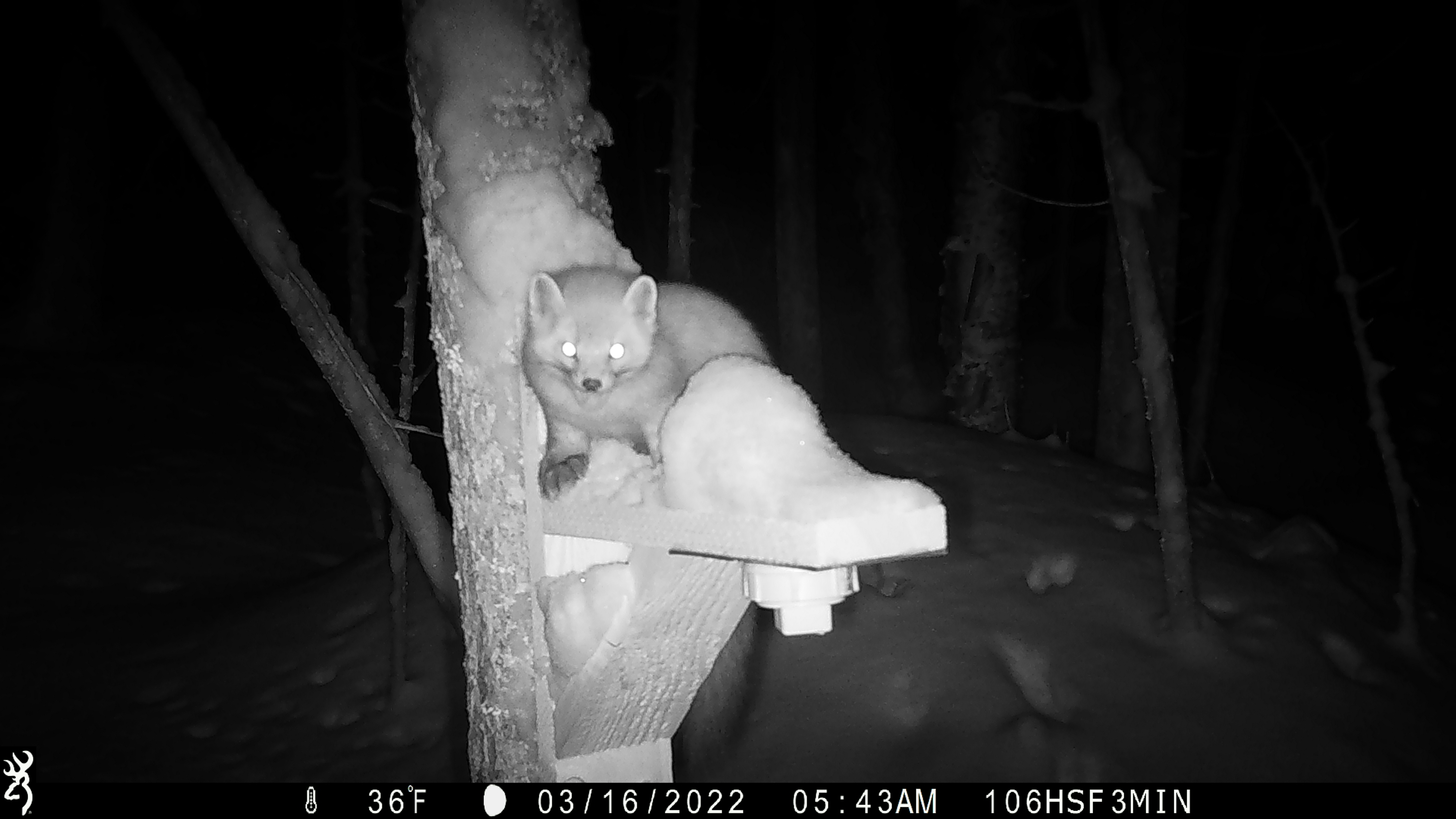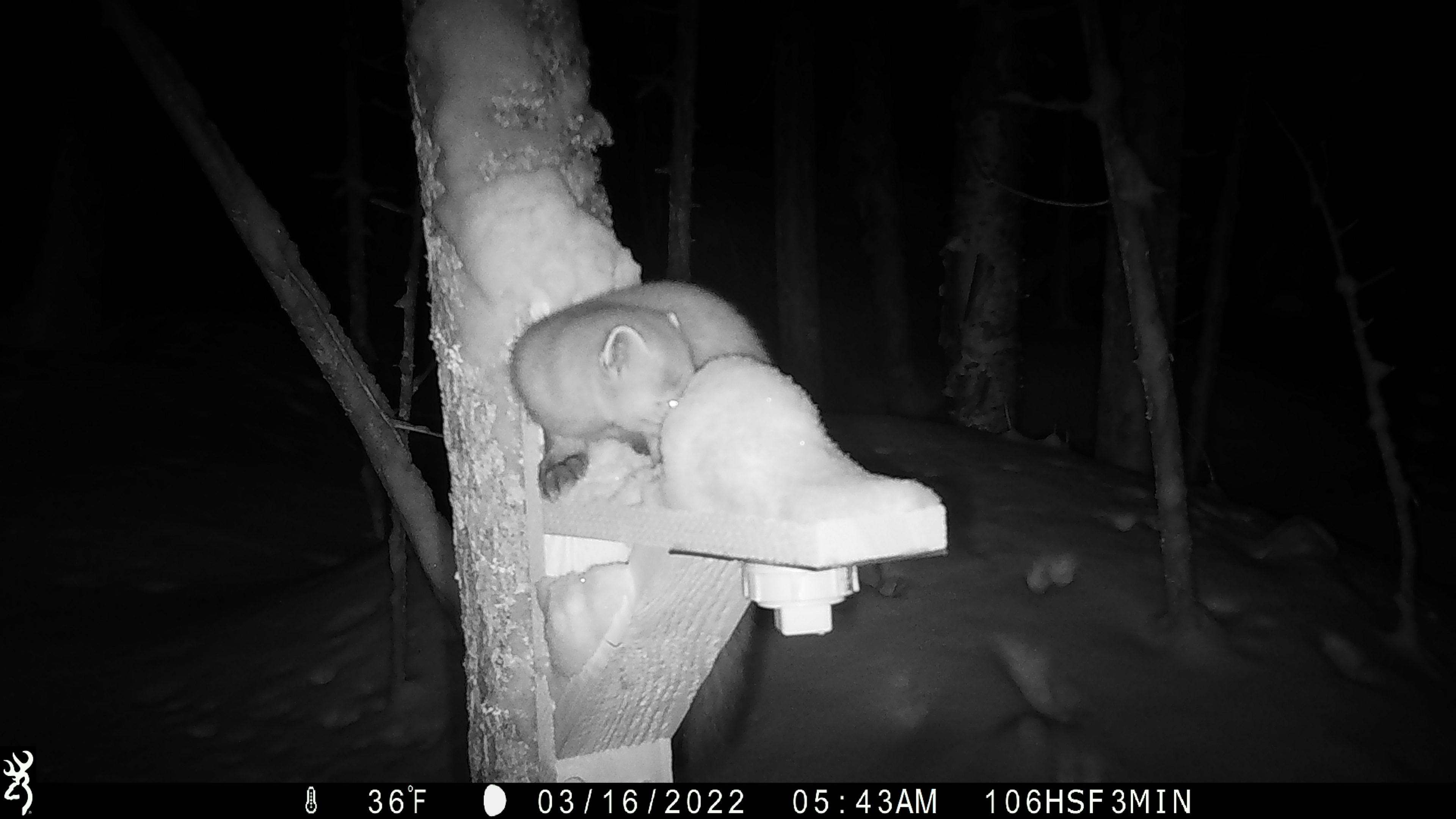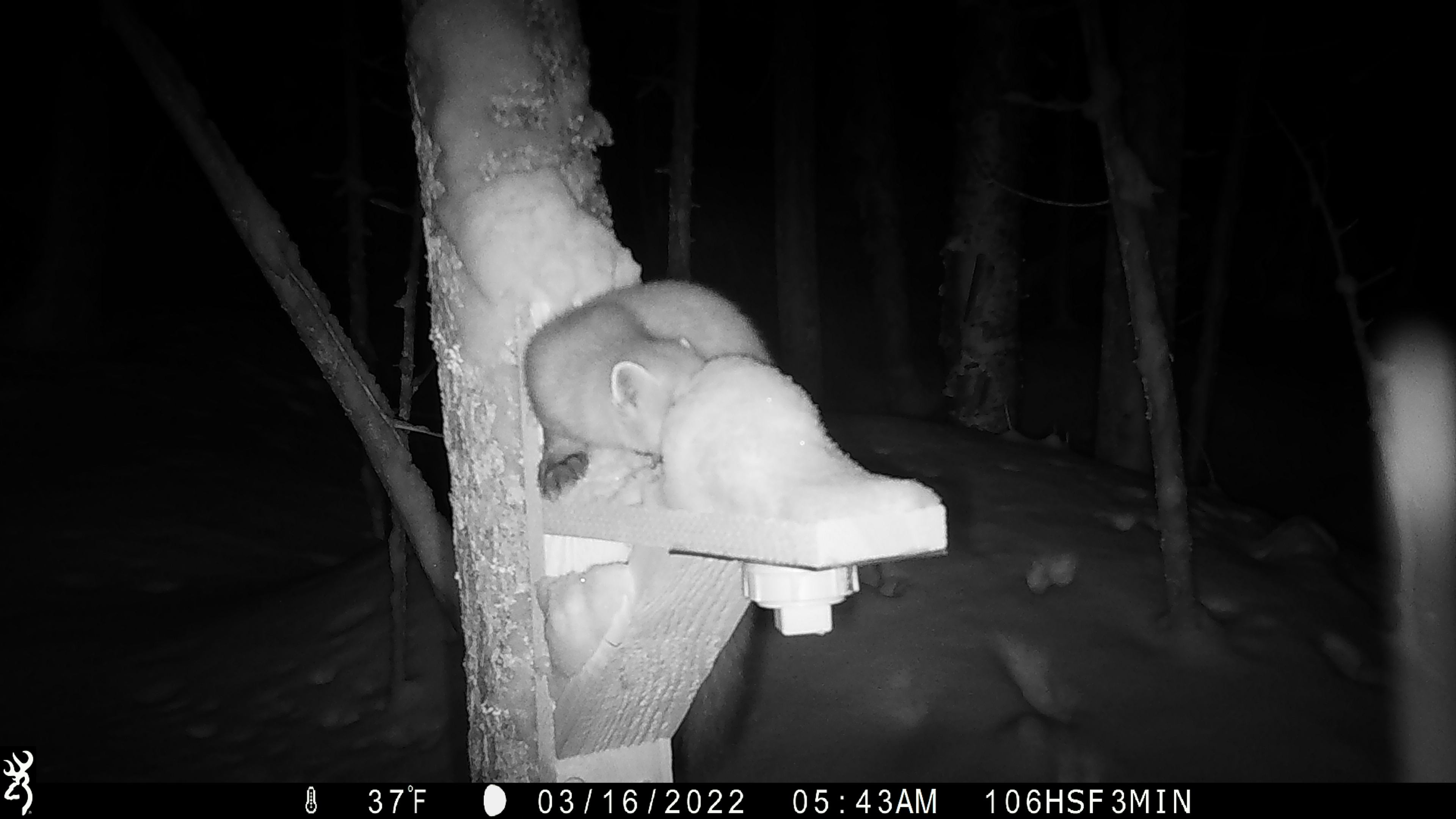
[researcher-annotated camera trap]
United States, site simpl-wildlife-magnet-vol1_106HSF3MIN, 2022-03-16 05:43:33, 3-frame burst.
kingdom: Animalia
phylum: Chordata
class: Mammalia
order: Carnivora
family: Mustelidae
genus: Martes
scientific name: Martes americana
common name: american marten